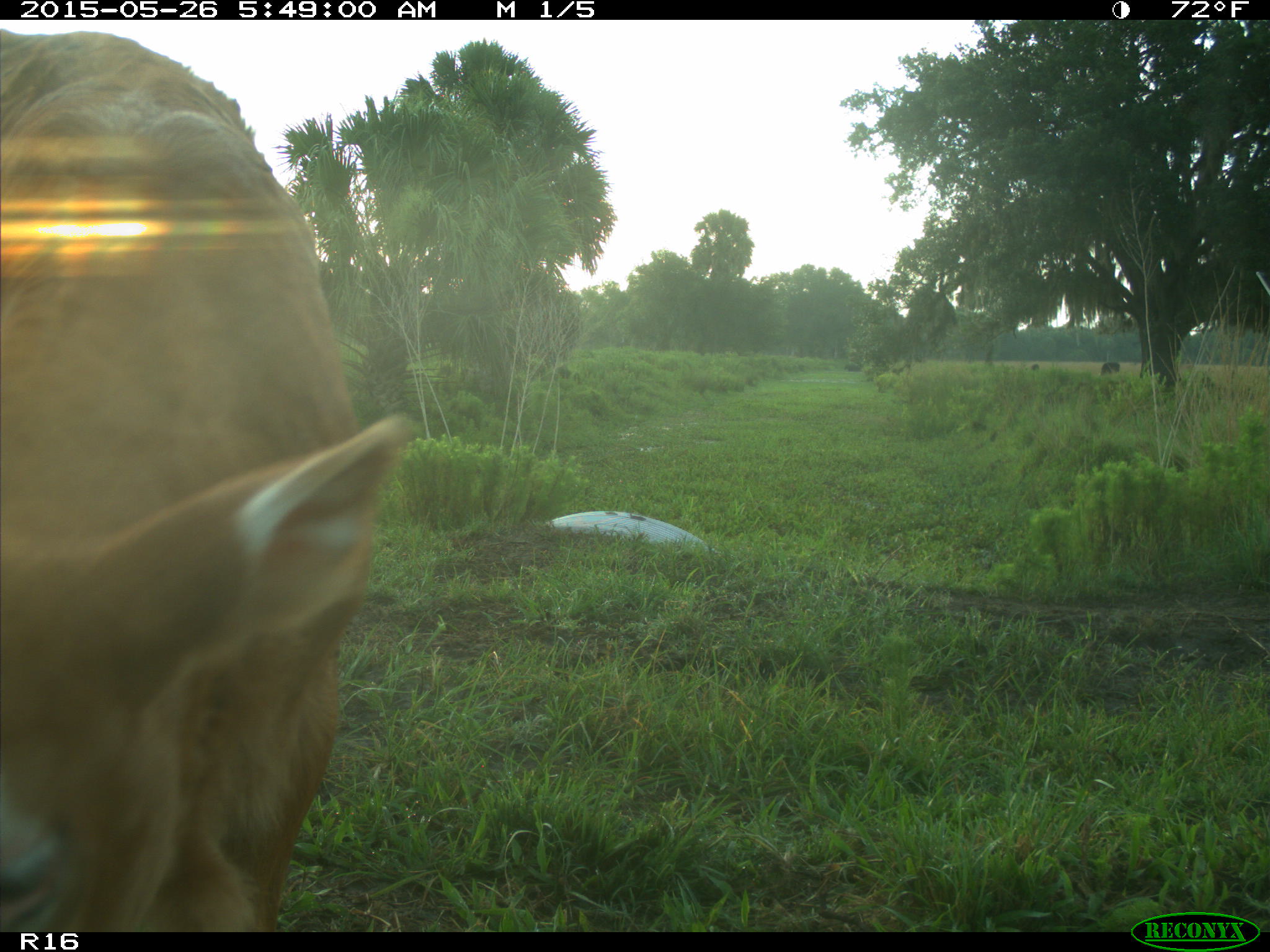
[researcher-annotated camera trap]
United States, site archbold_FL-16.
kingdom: Animalia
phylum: Chordata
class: Mammalia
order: Artiodactyla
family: Bovidae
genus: Bos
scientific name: Bos taurus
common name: domestic cow